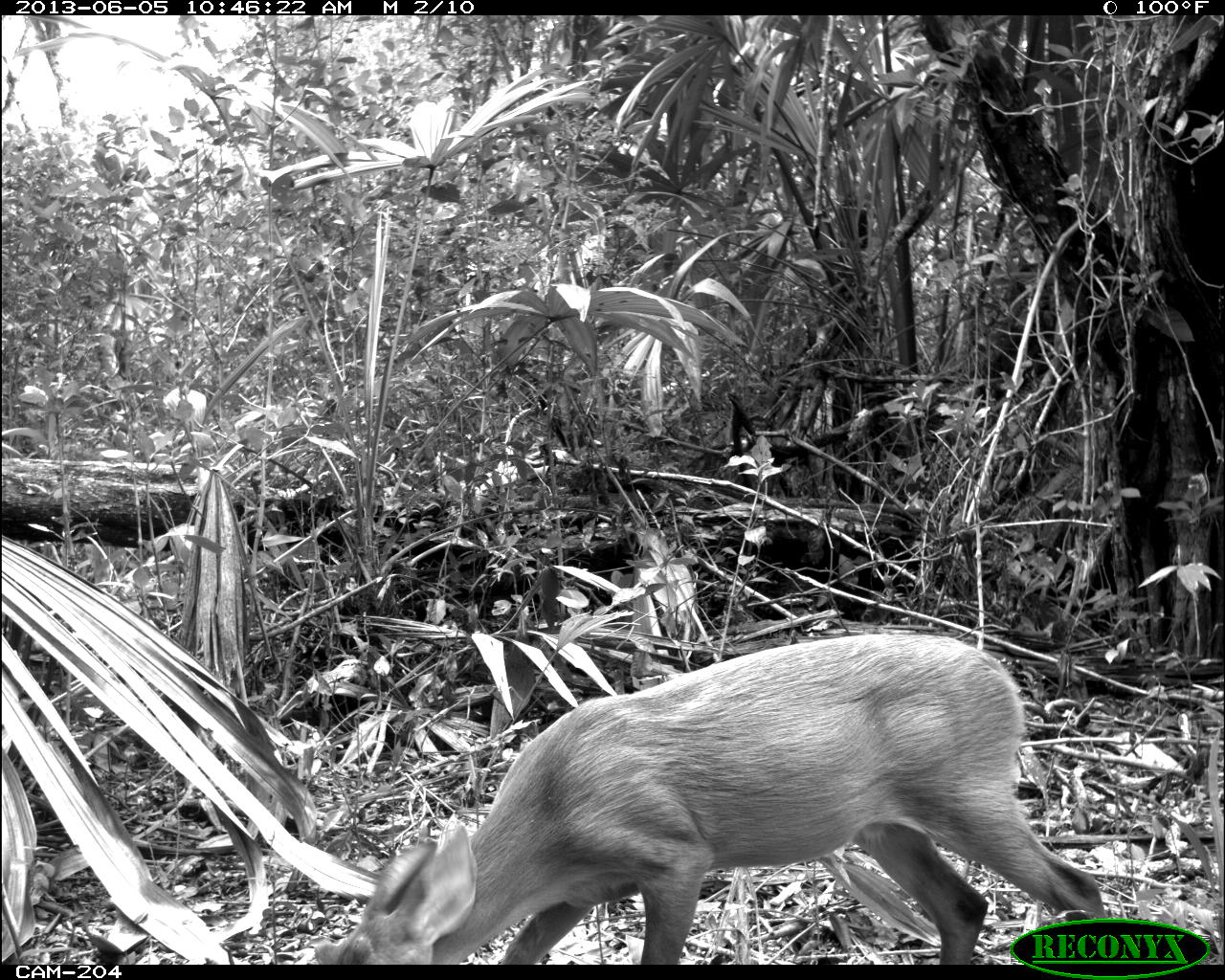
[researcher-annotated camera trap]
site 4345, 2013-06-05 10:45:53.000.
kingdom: Animalia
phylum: Chordata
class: Mammalia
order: Artiodactyla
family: Cervidae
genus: Odocoileus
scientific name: Odocoileus pandora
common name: yucatán brown brocket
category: mazama pandora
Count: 1.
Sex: female.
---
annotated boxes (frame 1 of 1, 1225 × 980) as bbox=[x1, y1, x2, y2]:
mazama pandora: bbox=[331, 631, 1109, 963]